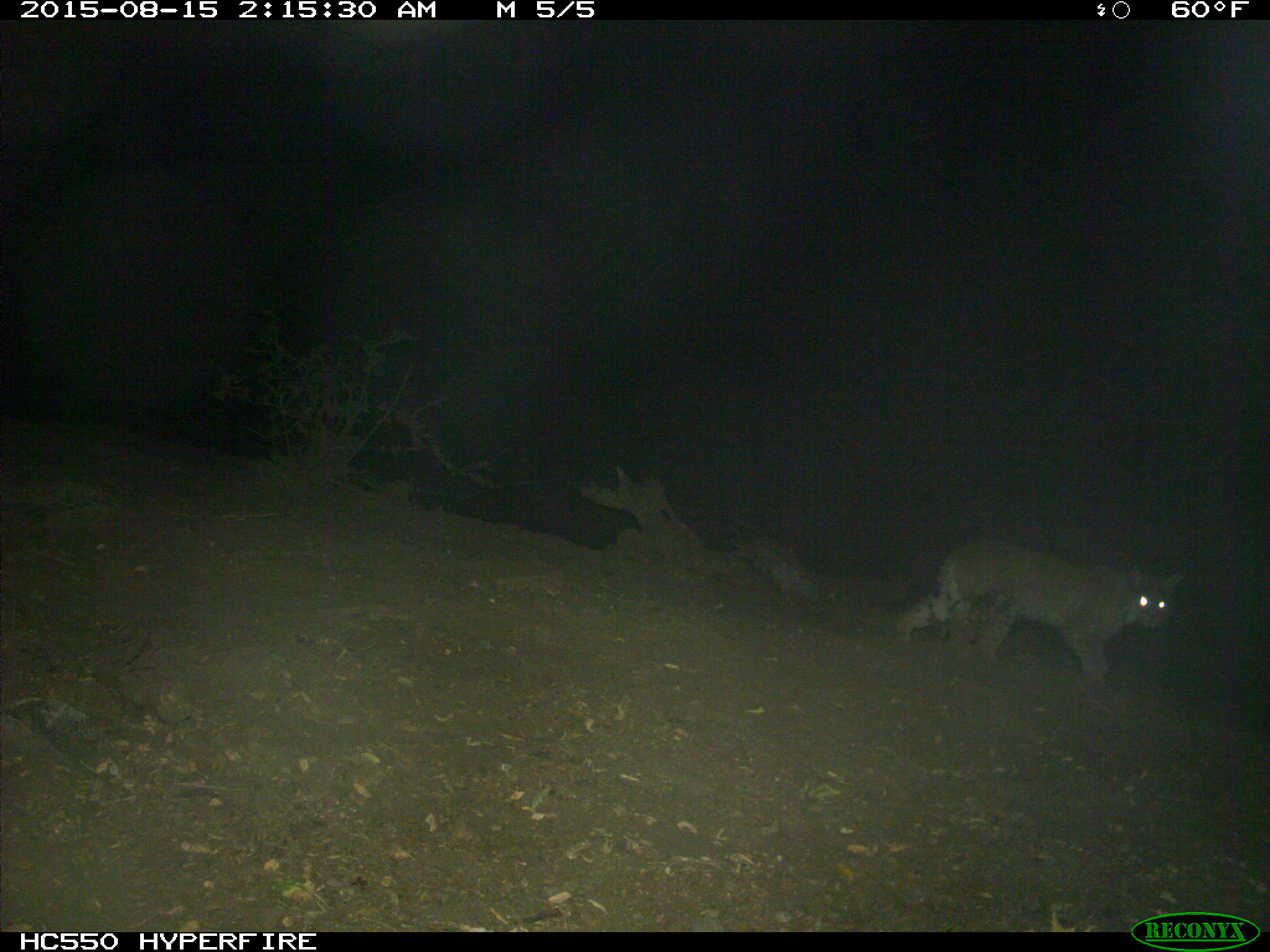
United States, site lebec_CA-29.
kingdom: Animalia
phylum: Chordata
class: Mammalia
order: Carnivora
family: Felidae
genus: Lynx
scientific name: Lynx rufus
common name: bobcat